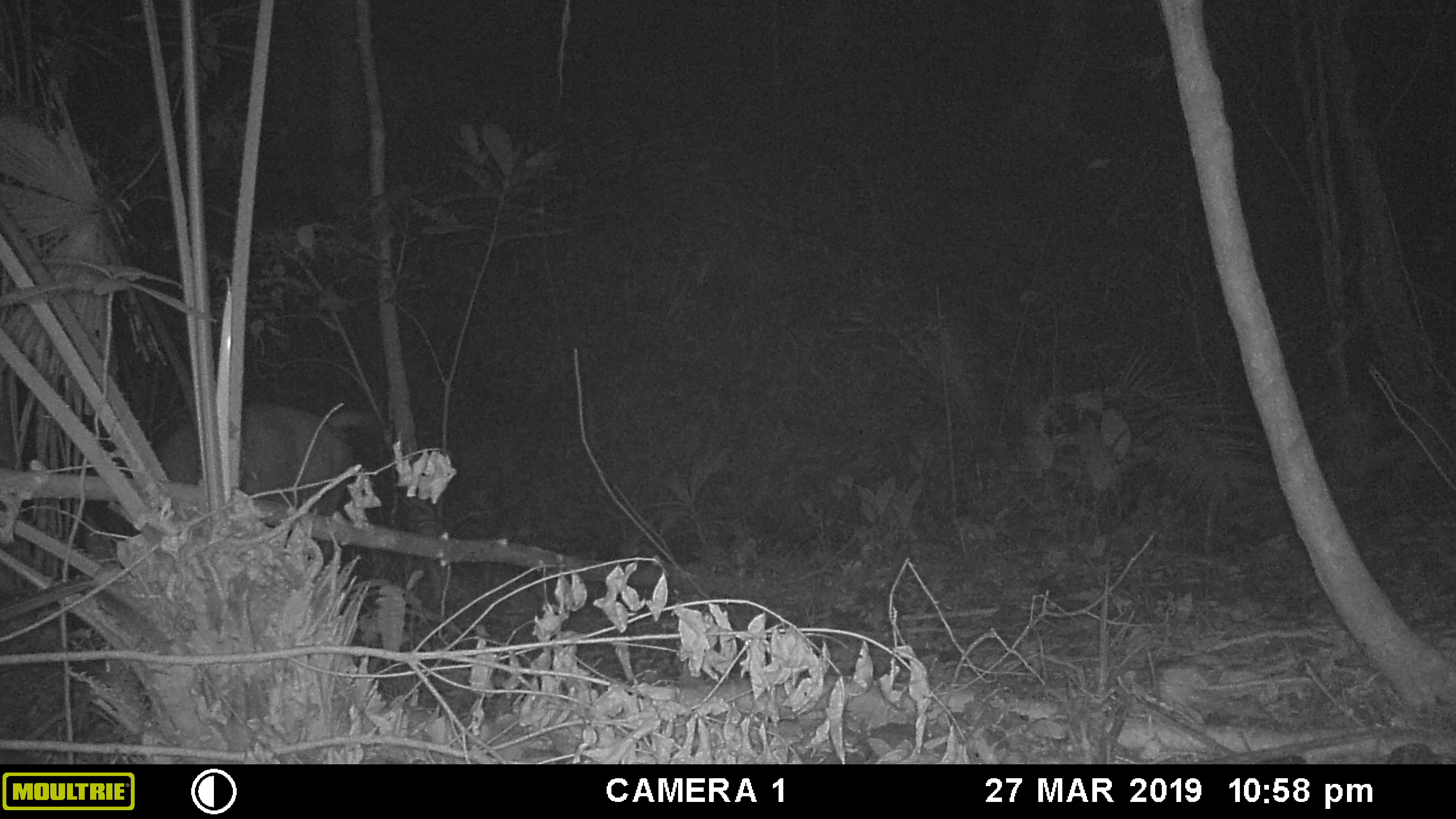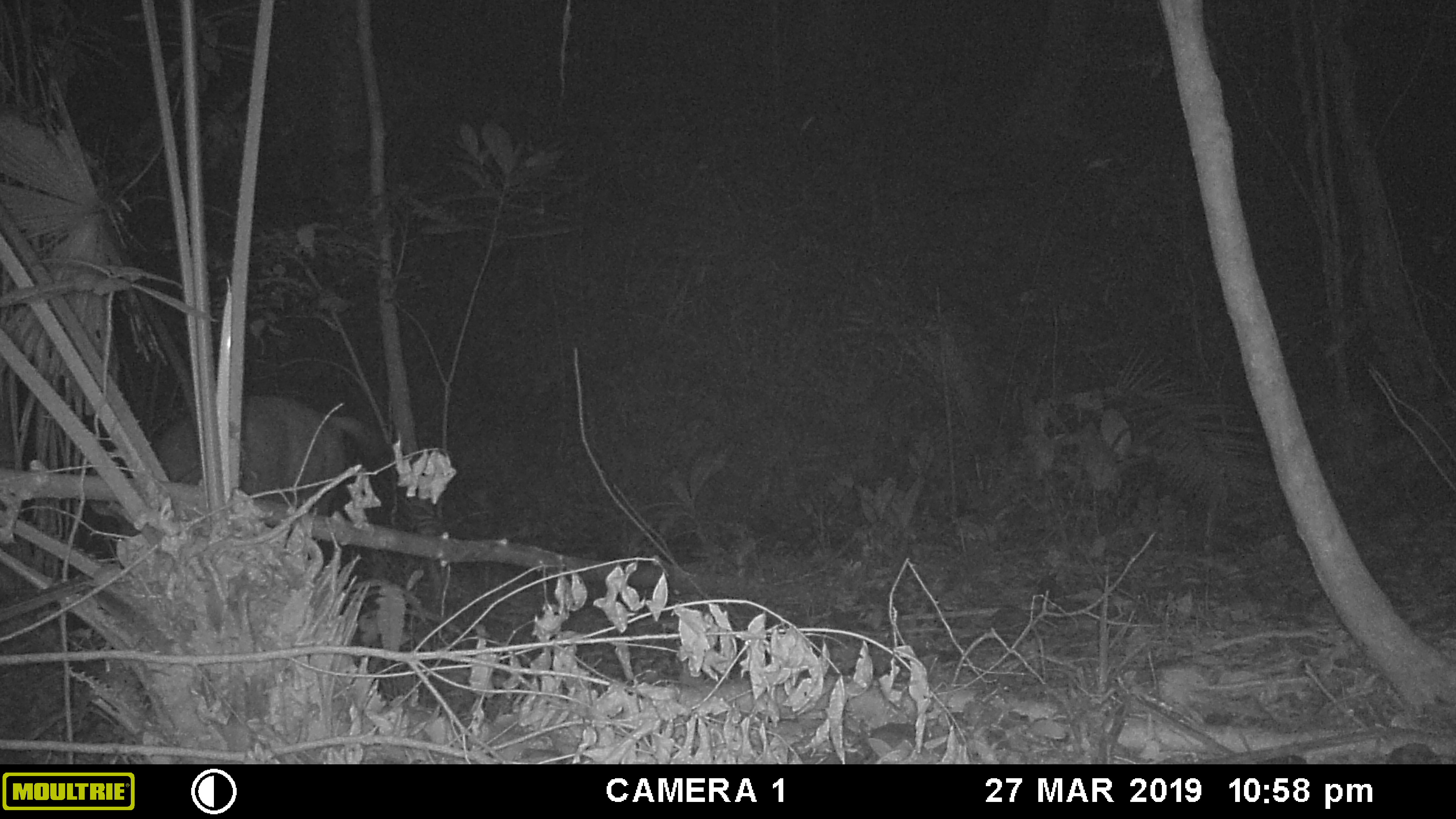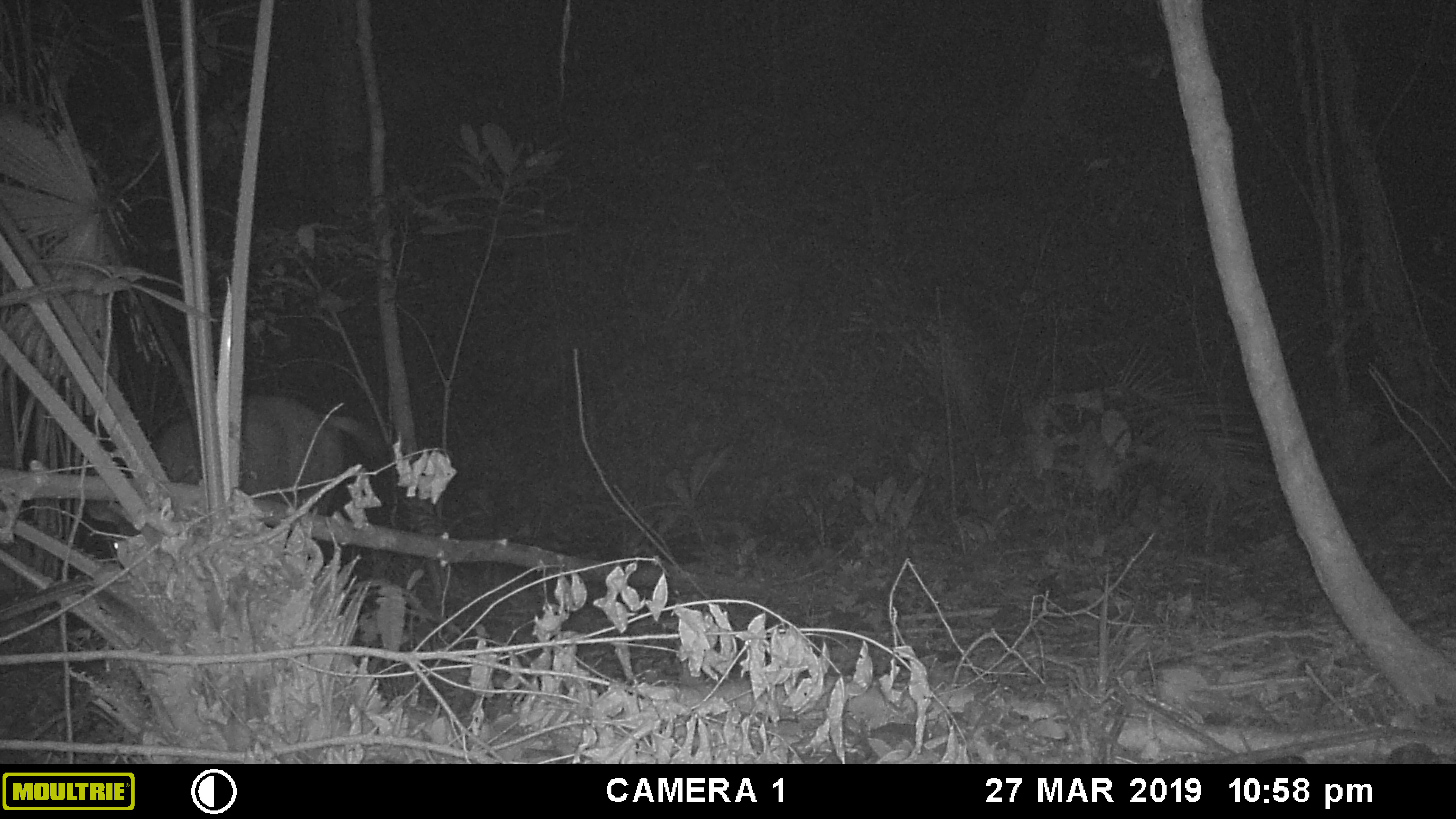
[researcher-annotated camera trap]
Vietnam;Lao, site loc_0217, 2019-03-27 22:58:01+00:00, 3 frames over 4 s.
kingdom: Animalia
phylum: Chordata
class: Mammalia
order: Artiodactyla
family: Cervidae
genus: Rusa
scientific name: Rusa unicolor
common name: sambar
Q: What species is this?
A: Sambar (Rusa unicolor).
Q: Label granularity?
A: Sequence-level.